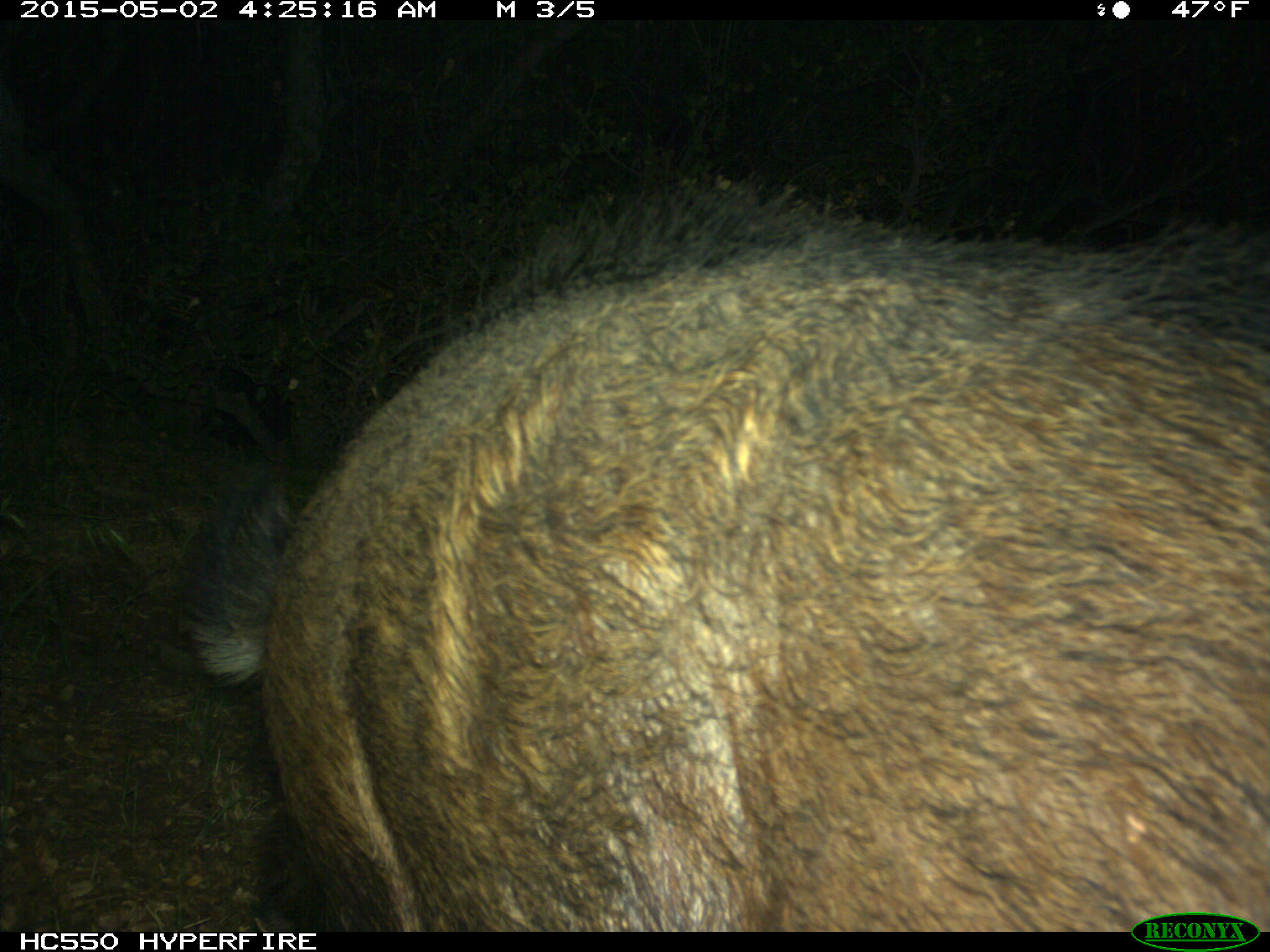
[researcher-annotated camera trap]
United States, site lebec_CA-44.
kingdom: Animalia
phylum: Chordata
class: Mammalia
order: Artiodactyla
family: Suidae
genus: Sus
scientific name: Sus scrofa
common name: wild boar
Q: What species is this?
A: Sus scrofa (wild boar).